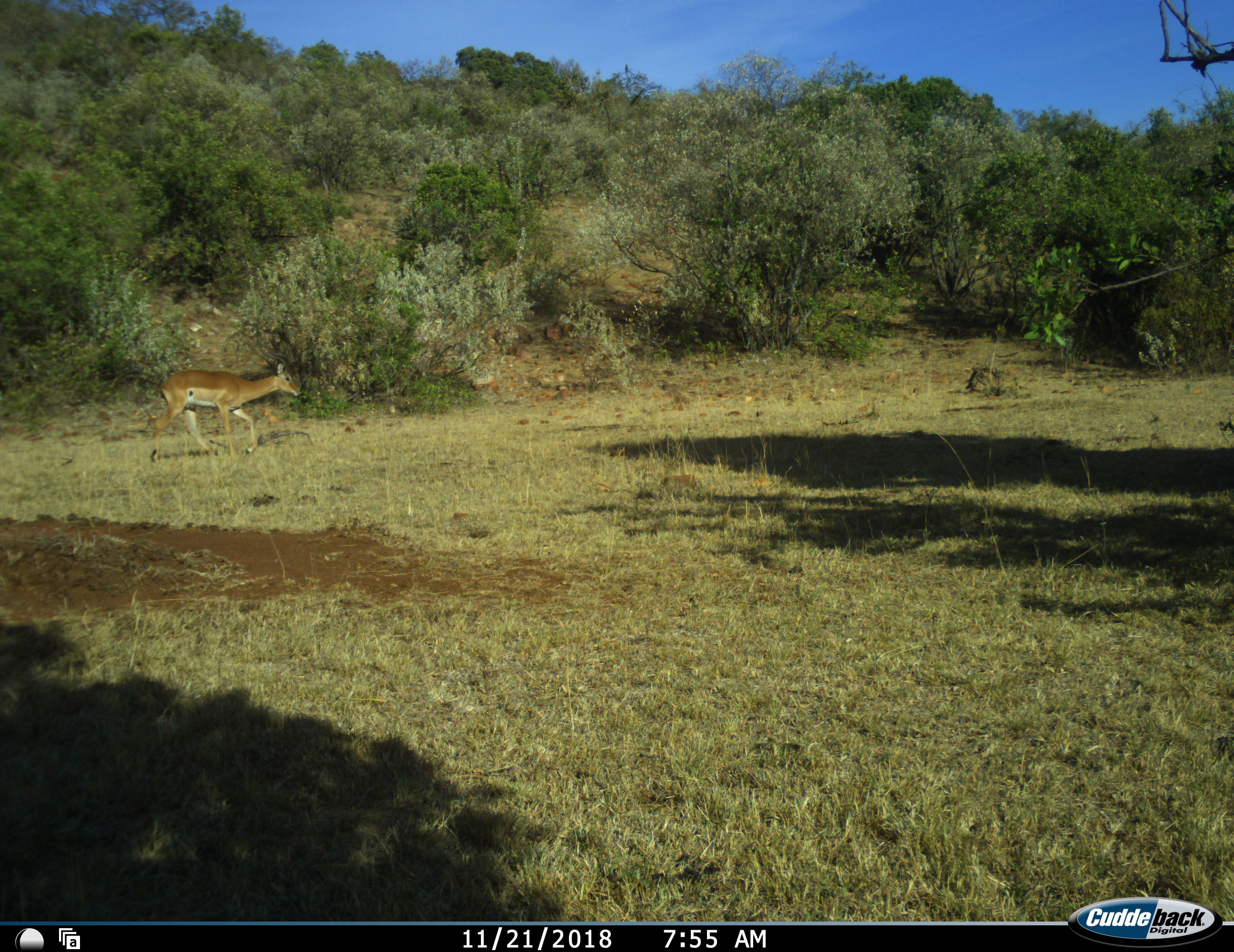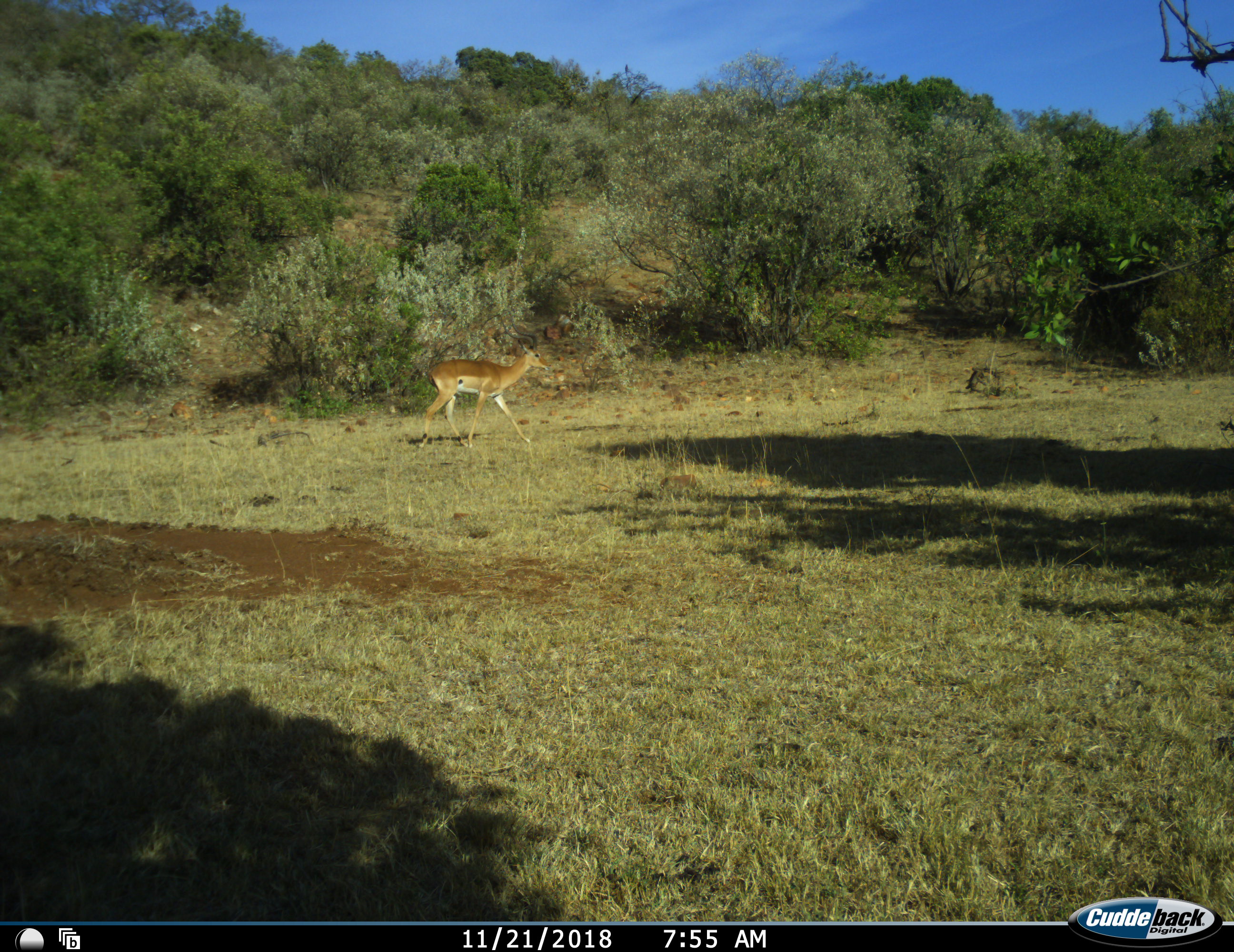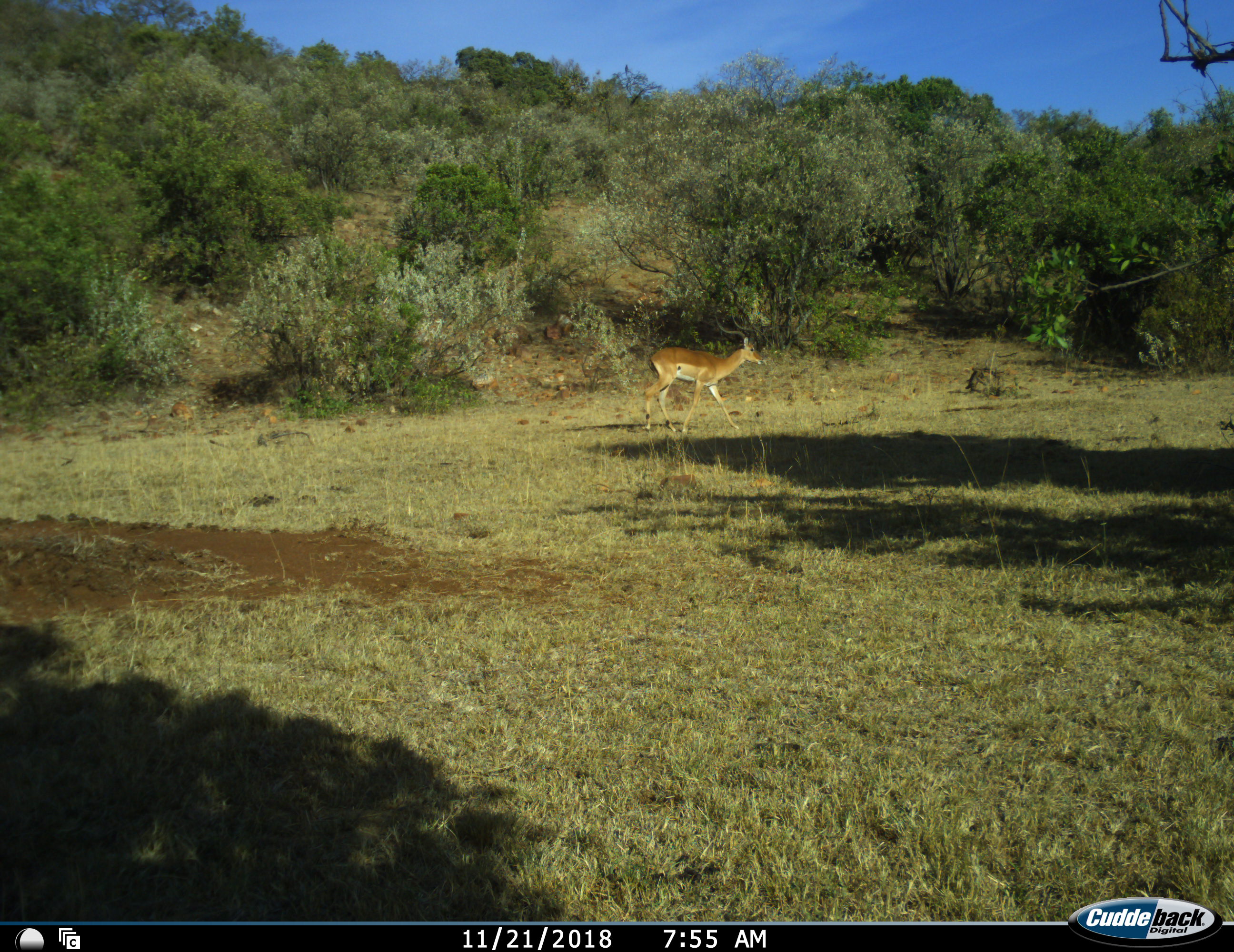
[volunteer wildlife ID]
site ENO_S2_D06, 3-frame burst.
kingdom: Animalia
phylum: Chordata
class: Mammalia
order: Artiodactyla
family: Bovidae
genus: Aepyceros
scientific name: Aepyceros melampus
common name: impala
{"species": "impala (Aepyceros melampus)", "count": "1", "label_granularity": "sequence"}